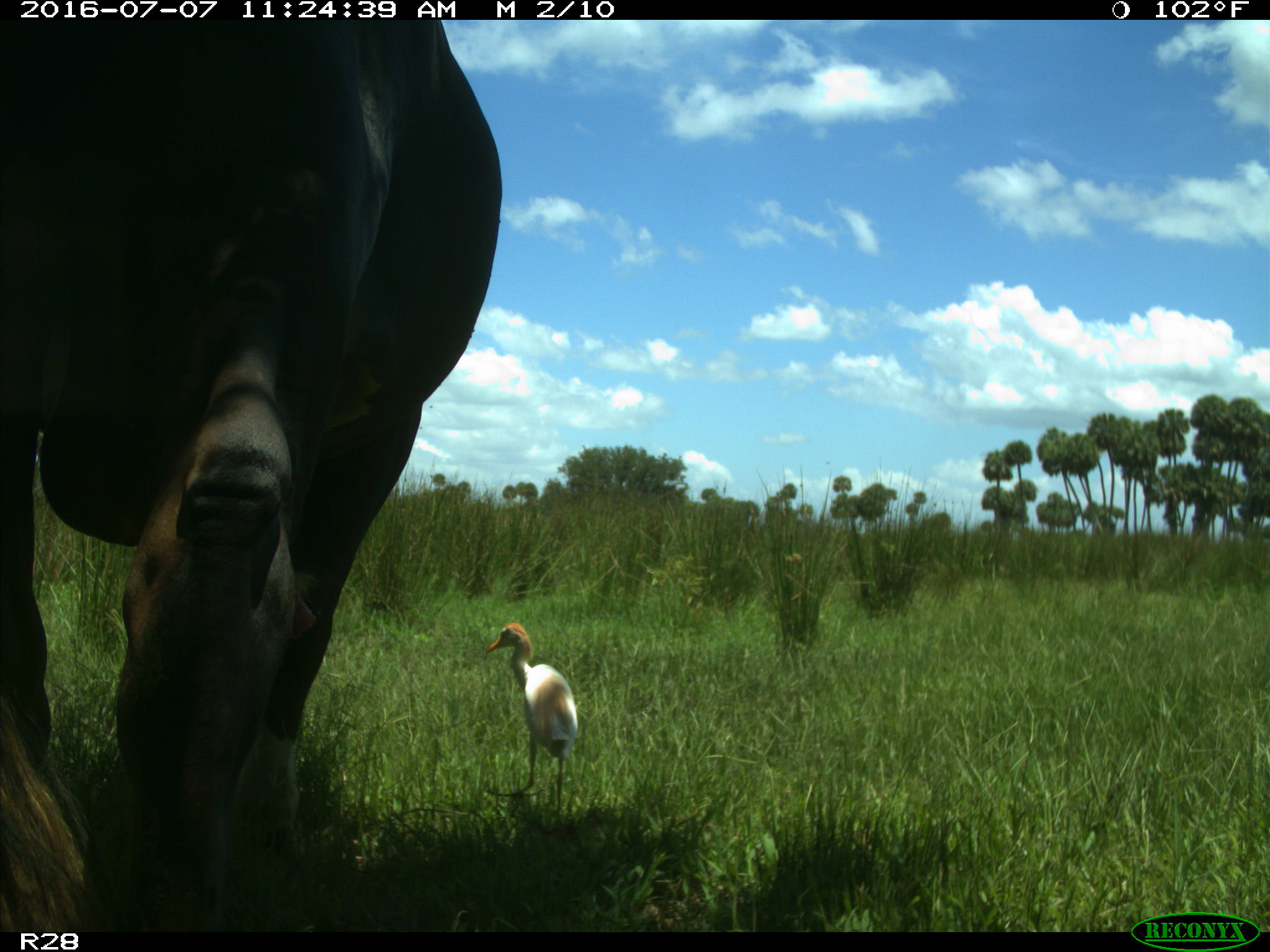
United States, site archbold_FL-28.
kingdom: Animalia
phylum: Chordata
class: Mammalia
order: Artiodactyla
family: Bovidae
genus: Bos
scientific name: Bos taurus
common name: domestic cow